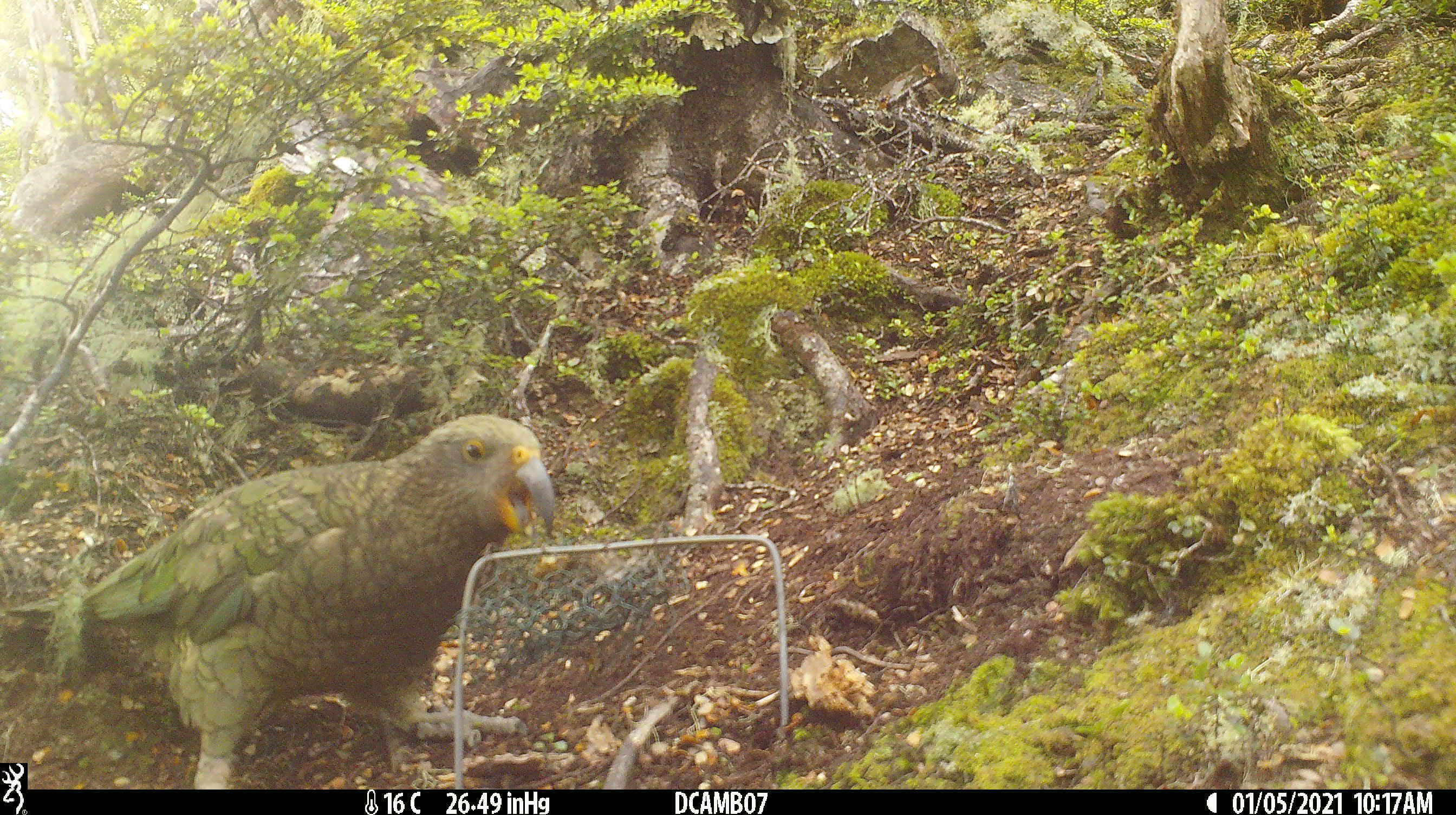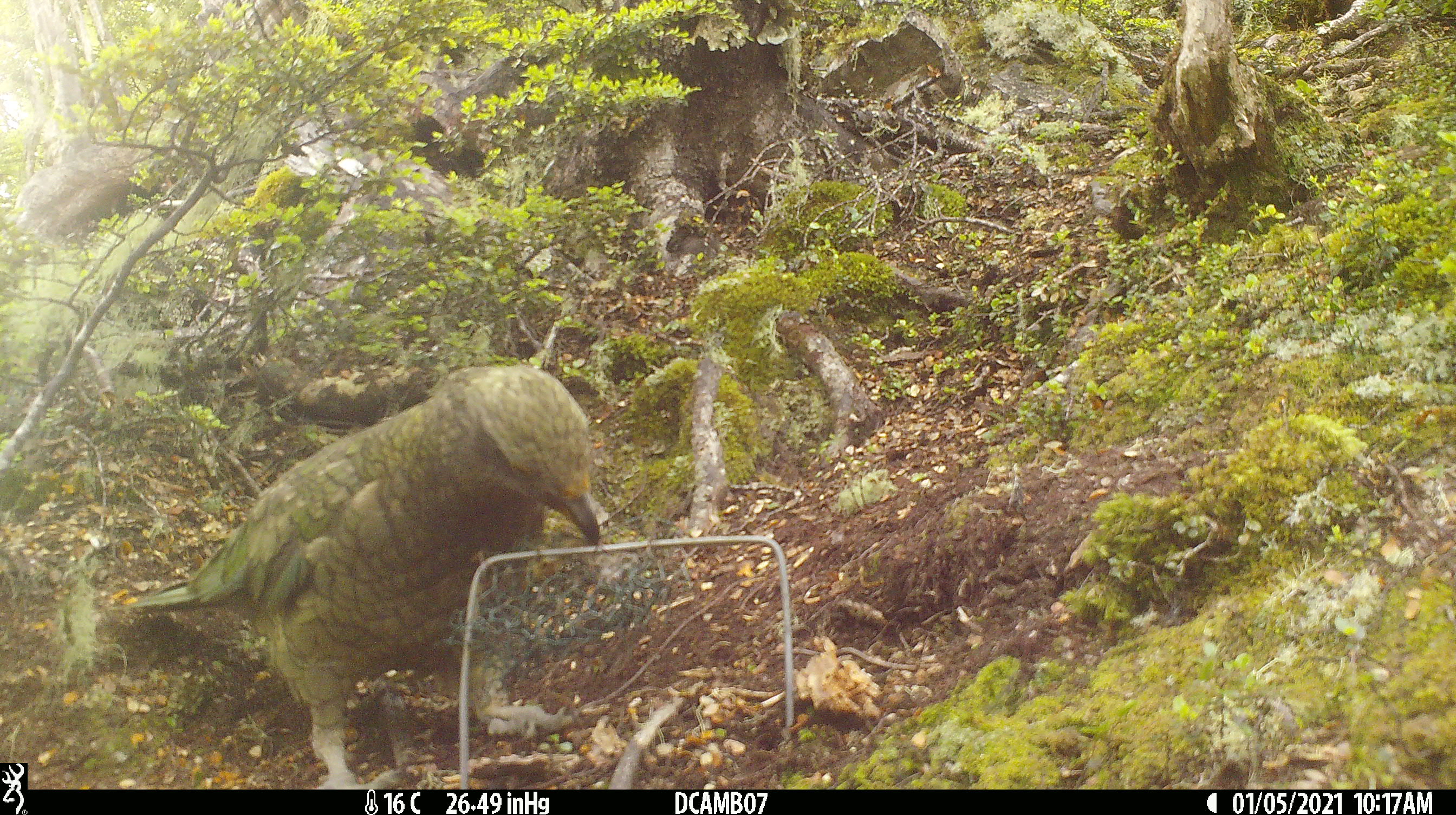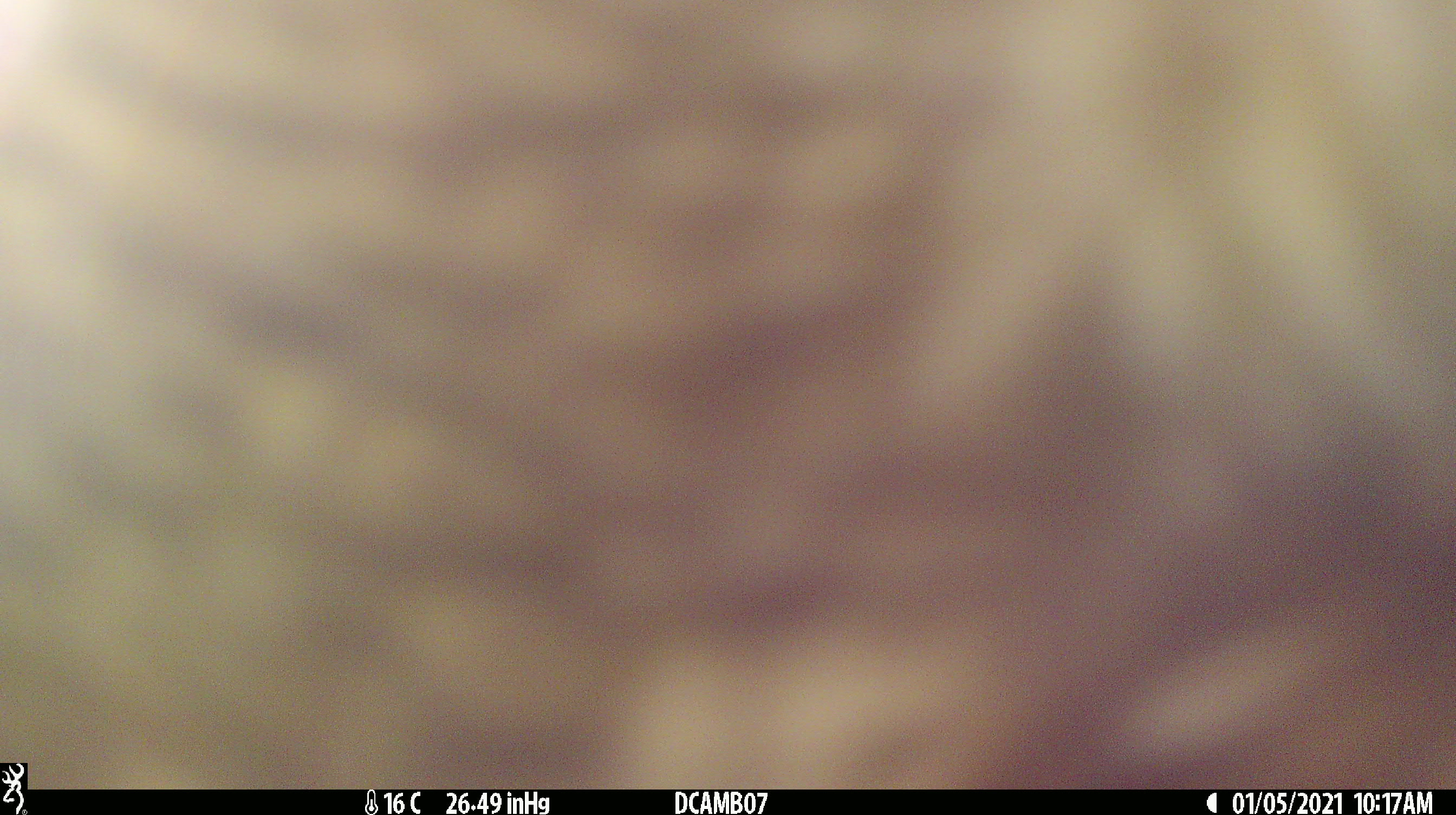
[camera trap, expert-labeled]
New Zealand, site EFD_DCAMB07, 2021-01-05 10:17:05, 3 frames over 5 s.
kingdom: Animalia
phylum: Chordata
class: Aves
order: Psittaciformes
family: Strigopidae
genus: Nestor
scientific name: Nestor notabilis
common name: kea